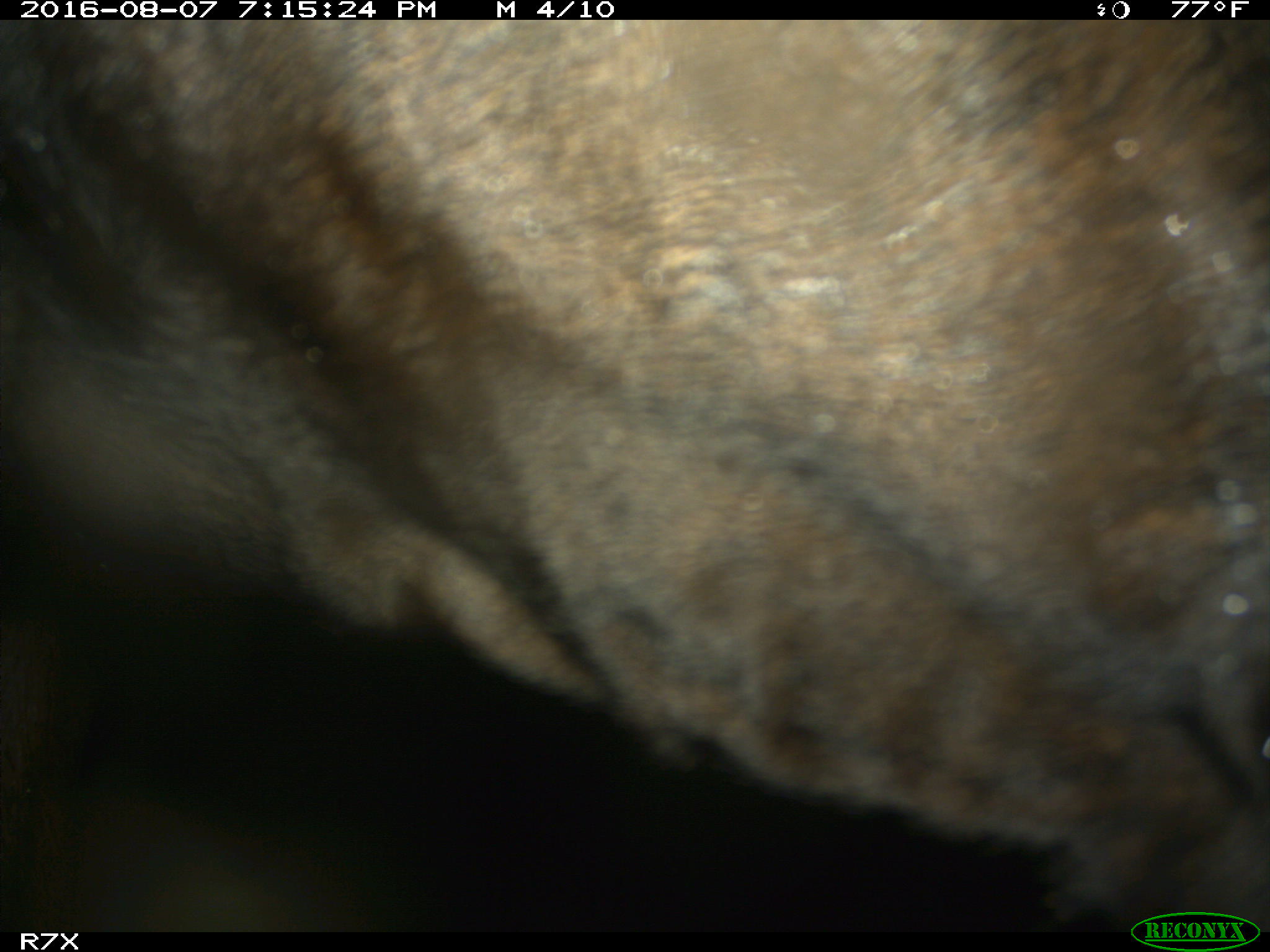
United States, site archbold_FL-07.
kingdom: Animalia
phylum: Chordata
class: Mammalia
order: Artiodactyla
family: Bovidae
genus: Bos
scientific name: Bos taurus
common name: domestic cow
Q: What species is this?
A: Bos taurus (domestic cow).